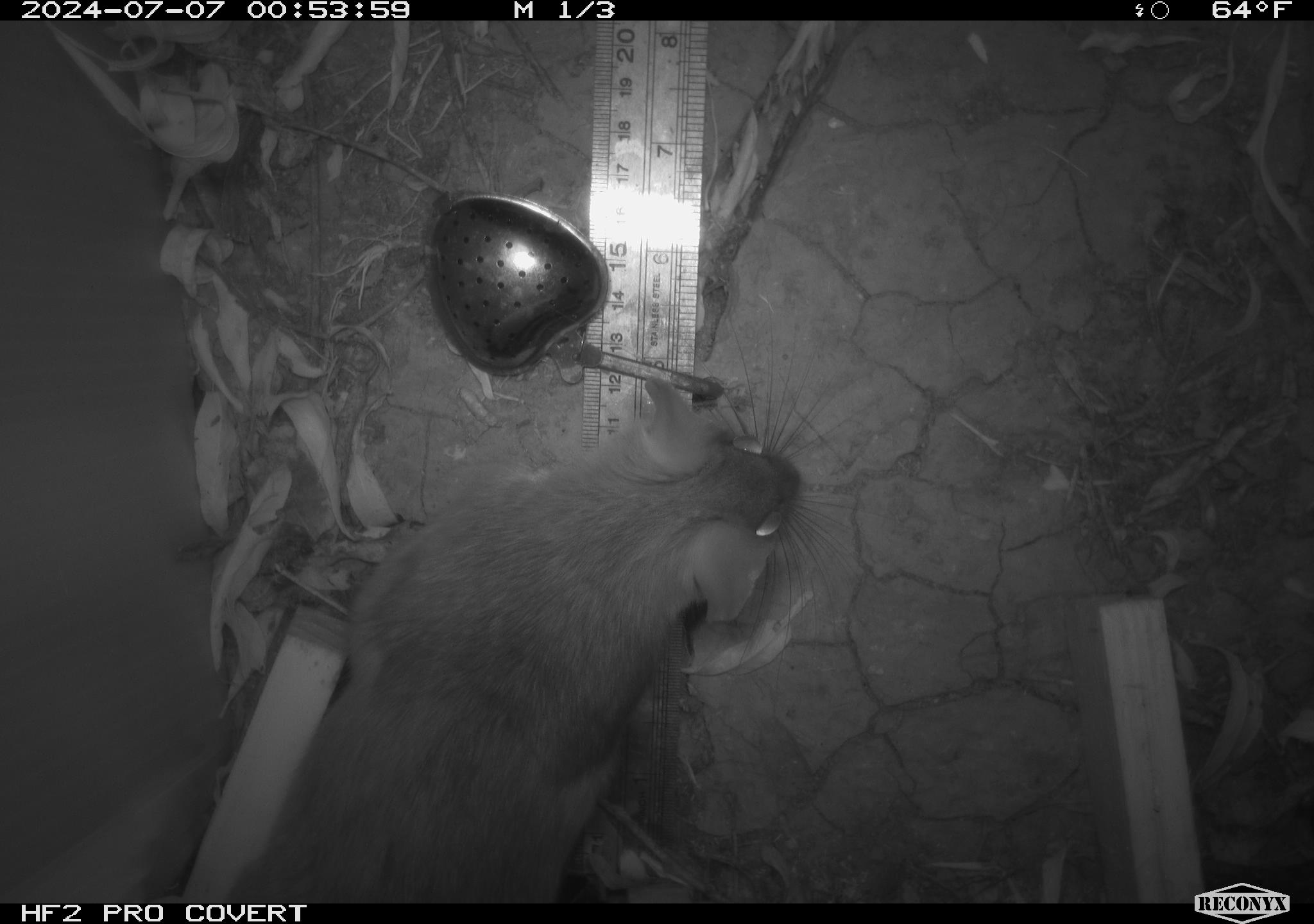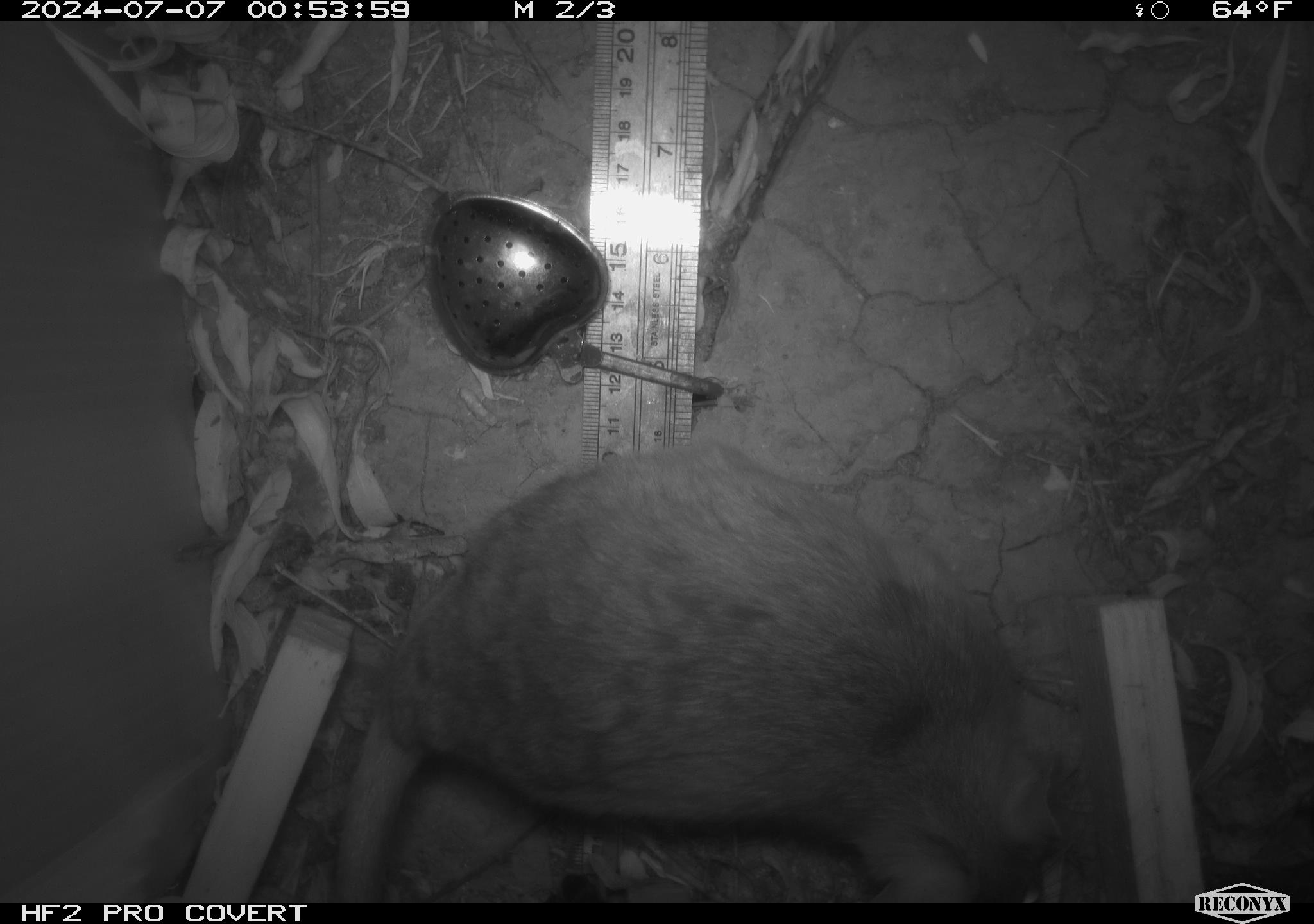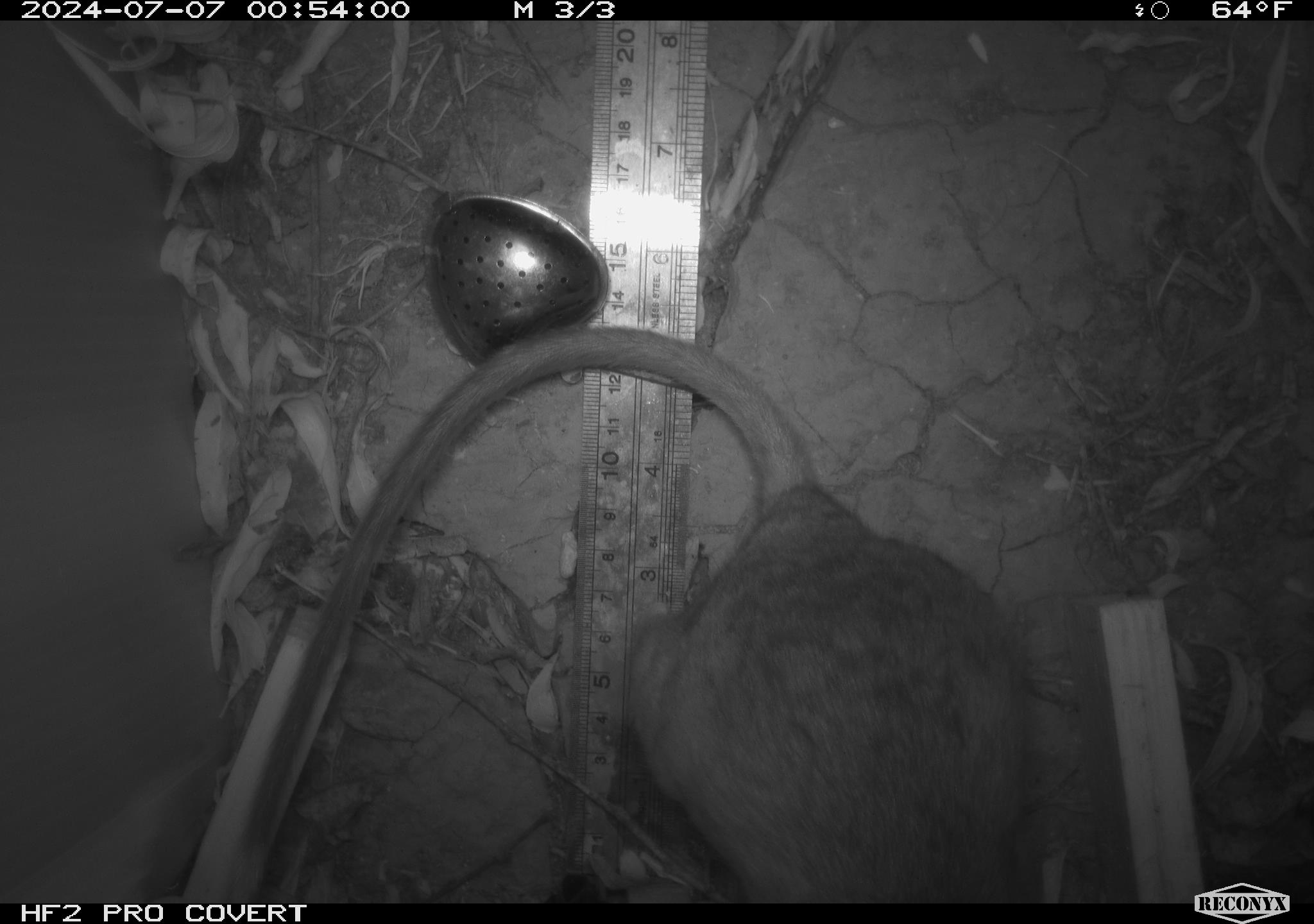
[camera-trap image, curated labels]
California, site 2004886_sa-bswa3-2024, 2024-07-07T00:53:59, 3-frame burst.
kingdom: Animalia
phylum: Chordata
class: Mammalia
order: Rodentia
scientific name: Rodentia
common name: woodrat or rat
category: woodrat or rat species